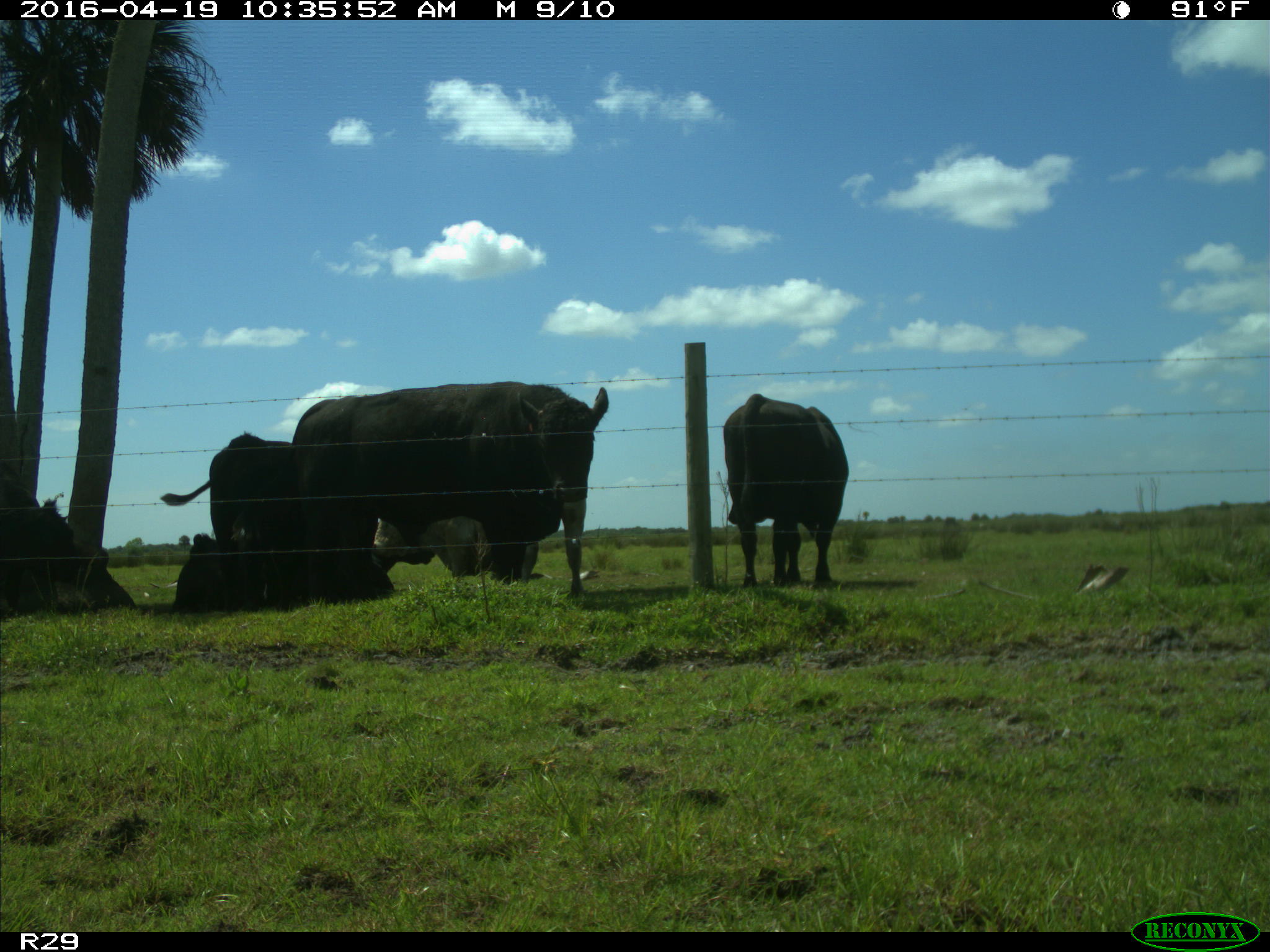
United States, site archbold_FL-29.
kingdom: Animalia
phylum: Chordata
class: Mammalia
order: Artiodactyla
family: Bovidae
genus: Bos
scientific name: Bos taurus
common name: domestic cow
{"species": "Bos taurus (domestic cow)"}